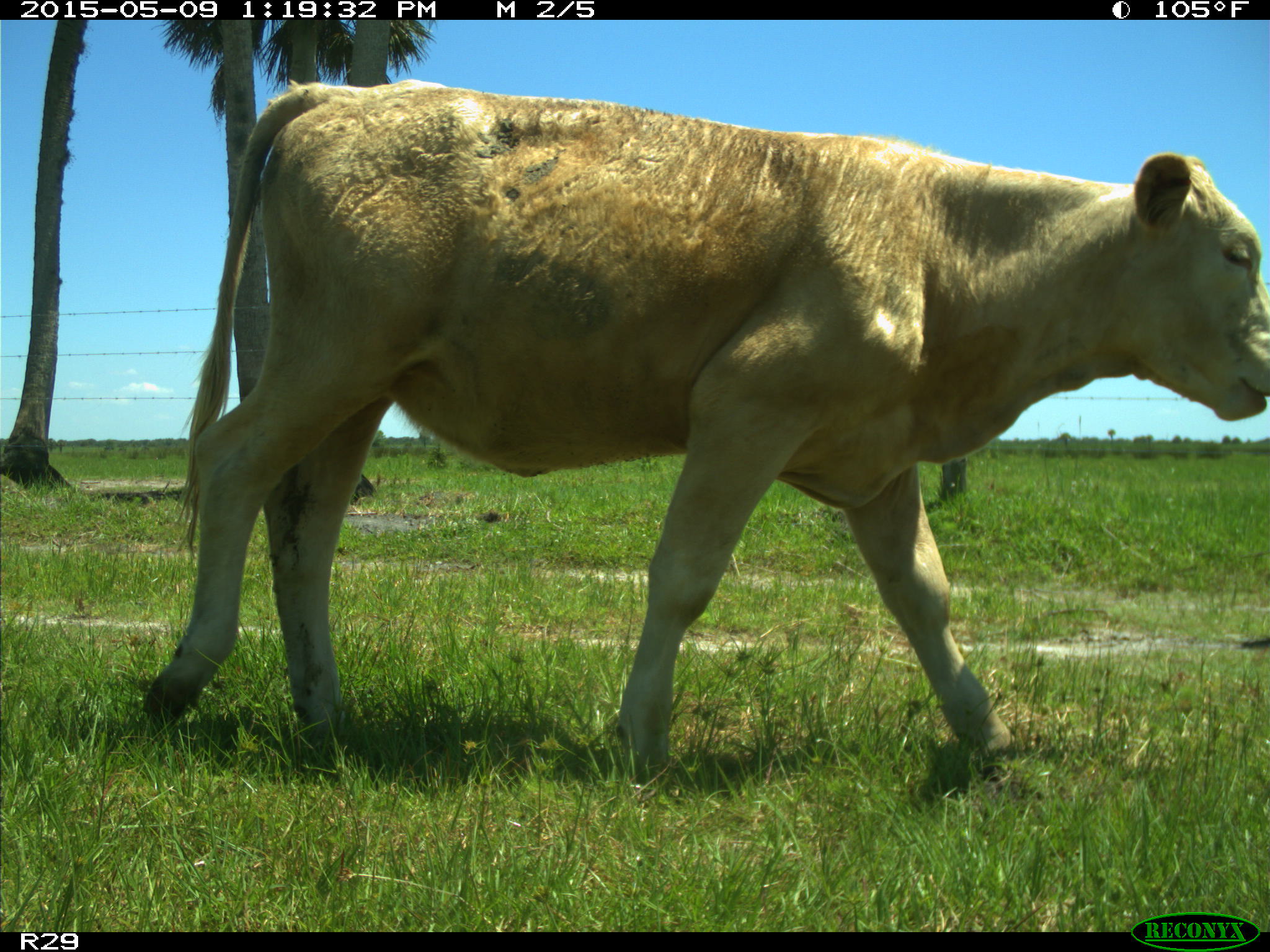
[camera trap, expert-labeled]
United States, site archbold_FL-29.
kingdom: Animalia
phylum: Chordata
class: Mammalia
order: Artiodactyla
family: Bovidae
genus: Bos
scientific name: Bos taurus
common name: domestic cow